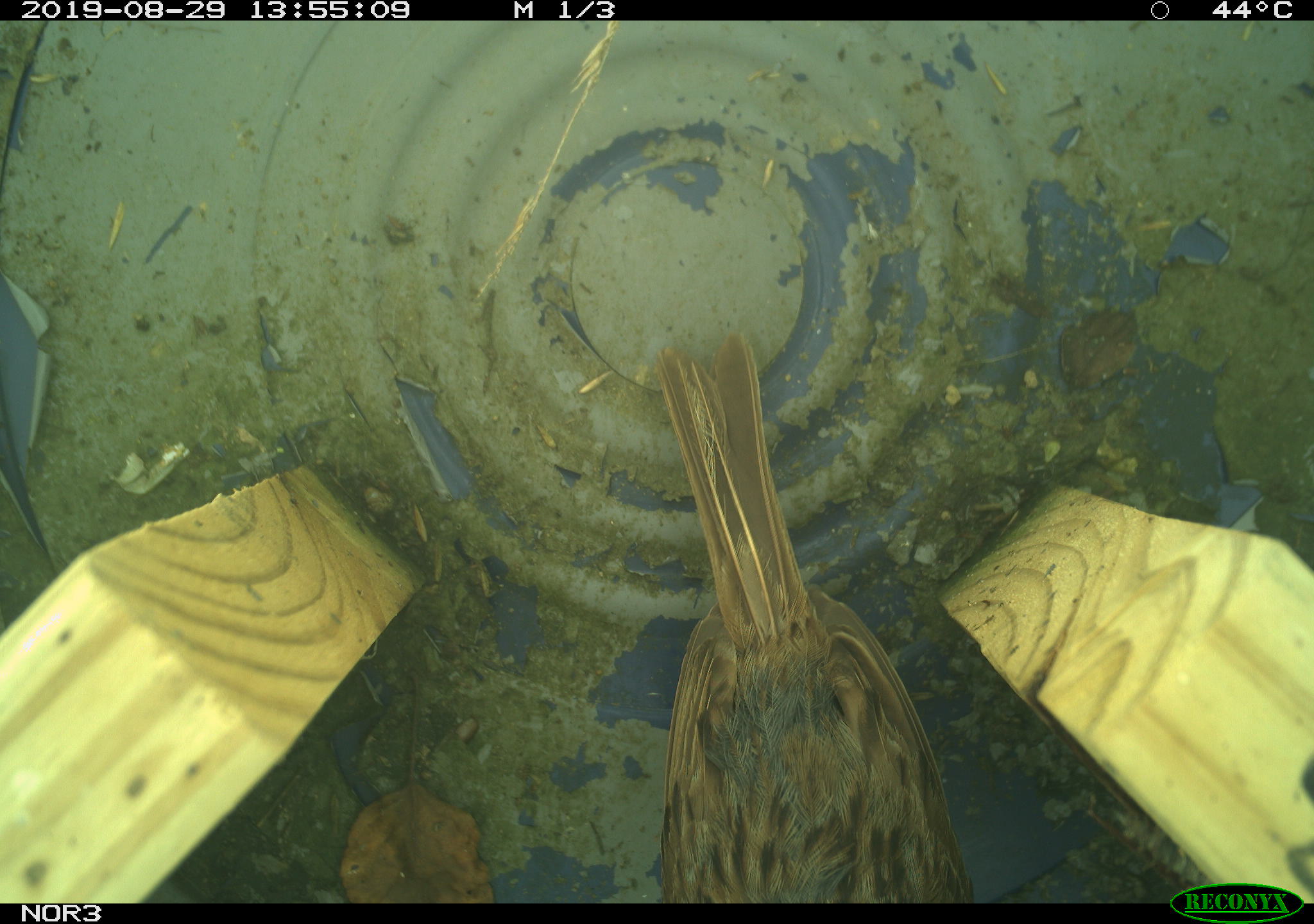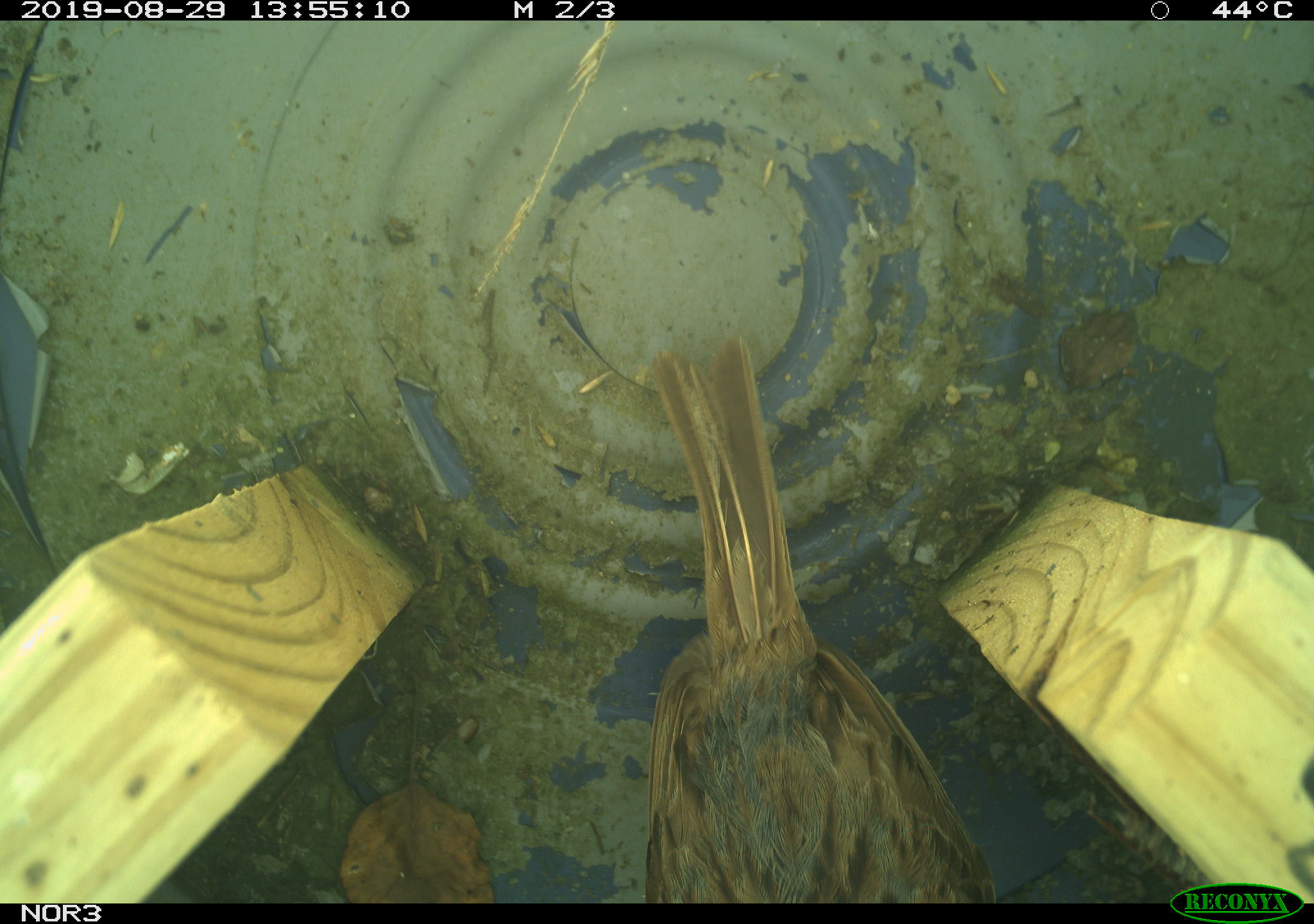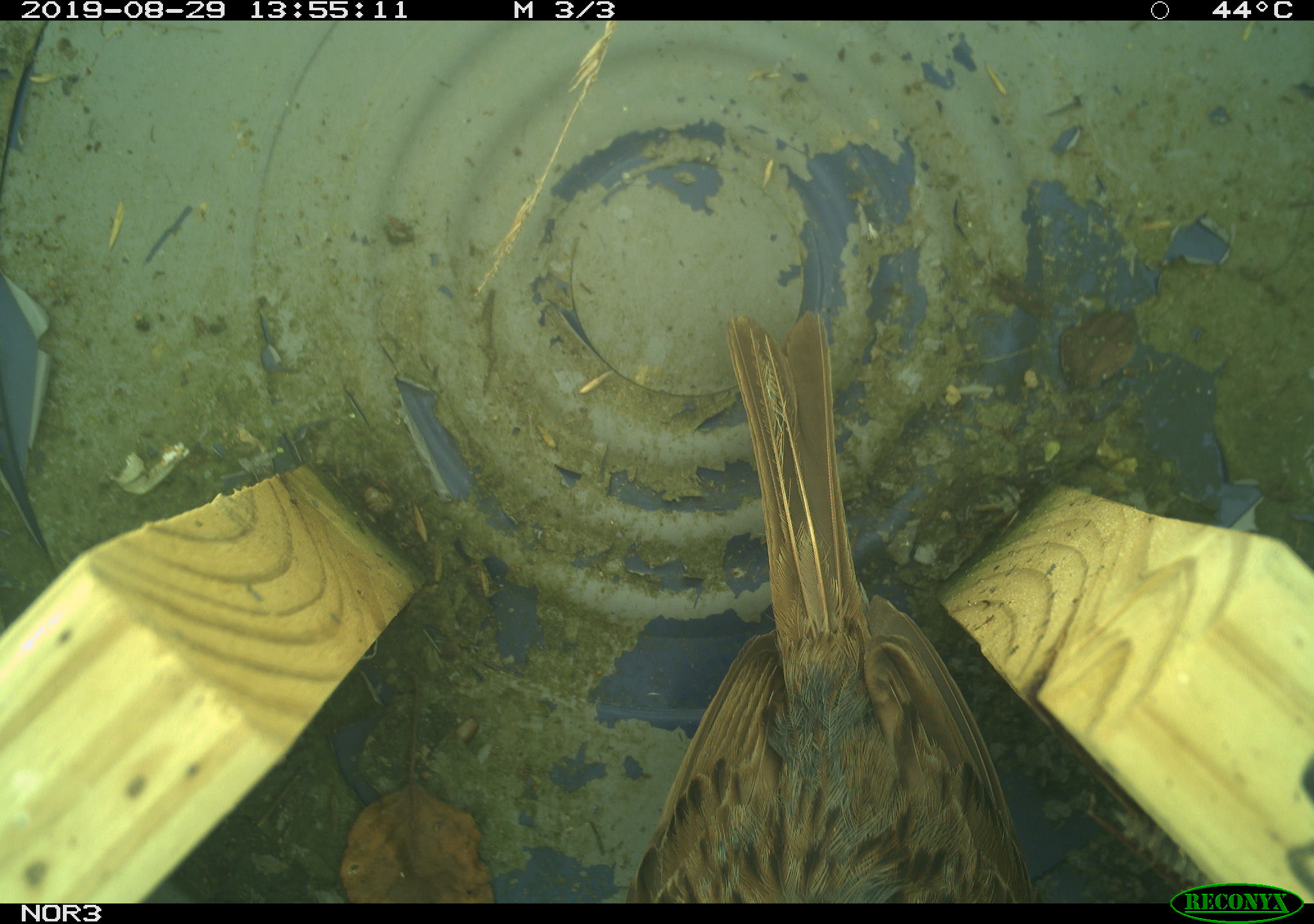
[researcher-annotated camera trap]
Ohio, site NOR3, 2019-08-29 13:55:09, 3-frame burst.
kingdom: Animalia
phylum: Chordata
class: Aves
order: Passeriformes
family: Passerellidae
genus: Melospiza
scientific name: Melospiza melodia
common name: song sparrow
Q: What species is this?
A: Song sparrow (Melospiza melodia).